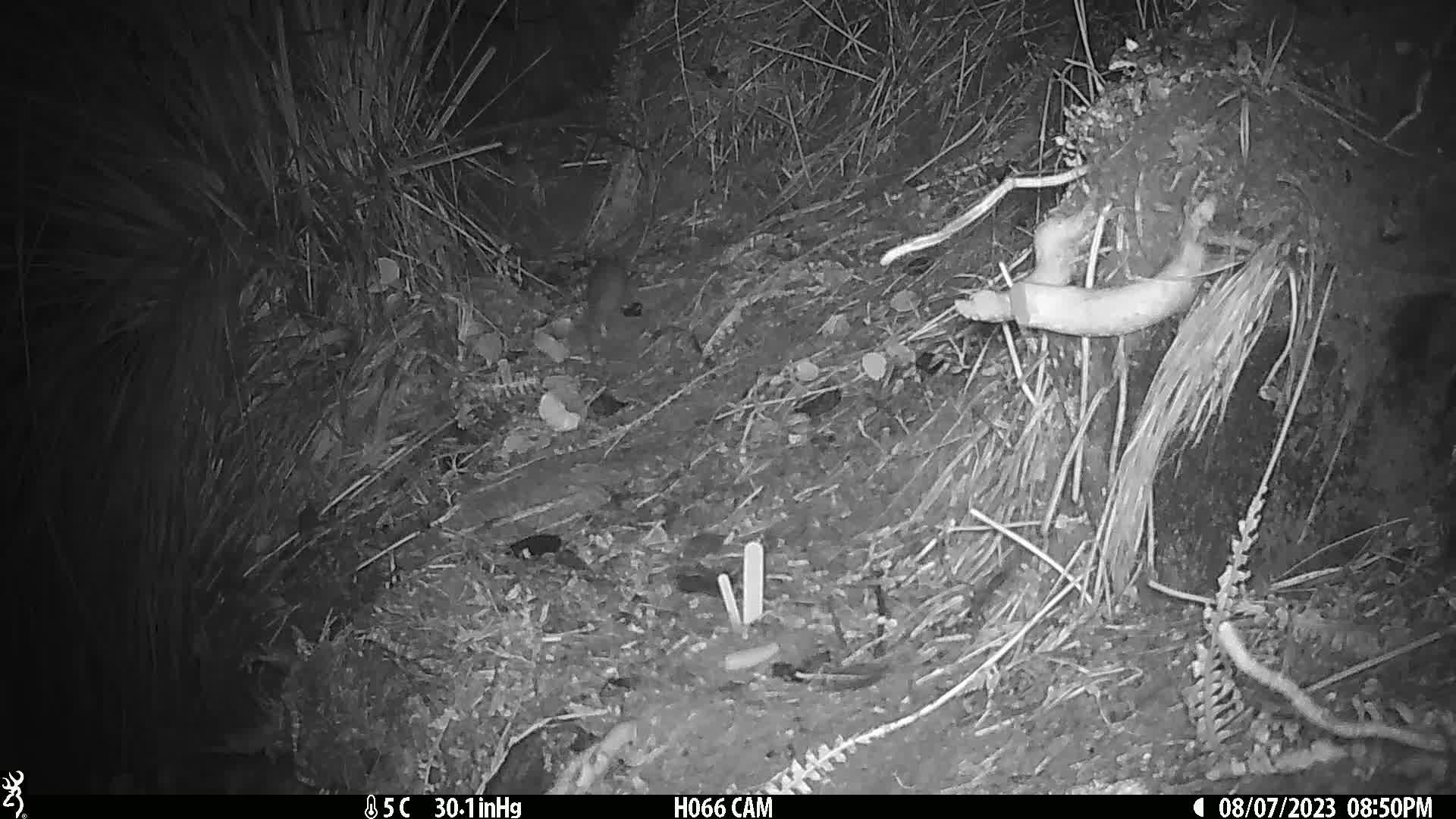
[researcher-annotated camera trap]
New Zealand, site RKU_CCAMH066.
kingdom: Animalia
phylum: Chordata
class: Mammalia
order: Rodentia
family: Muridae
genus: Rattus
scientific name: Rattus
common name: rat